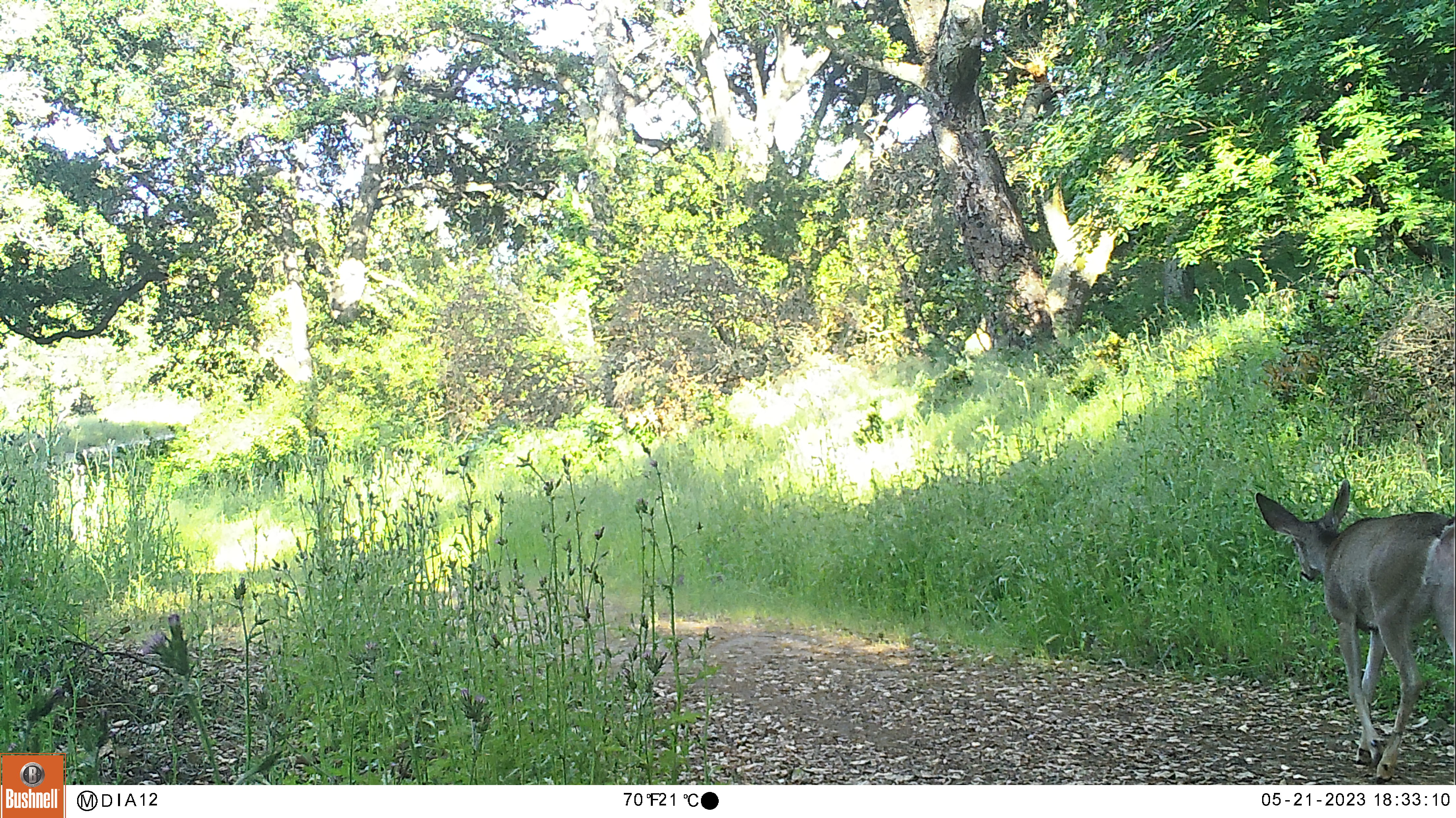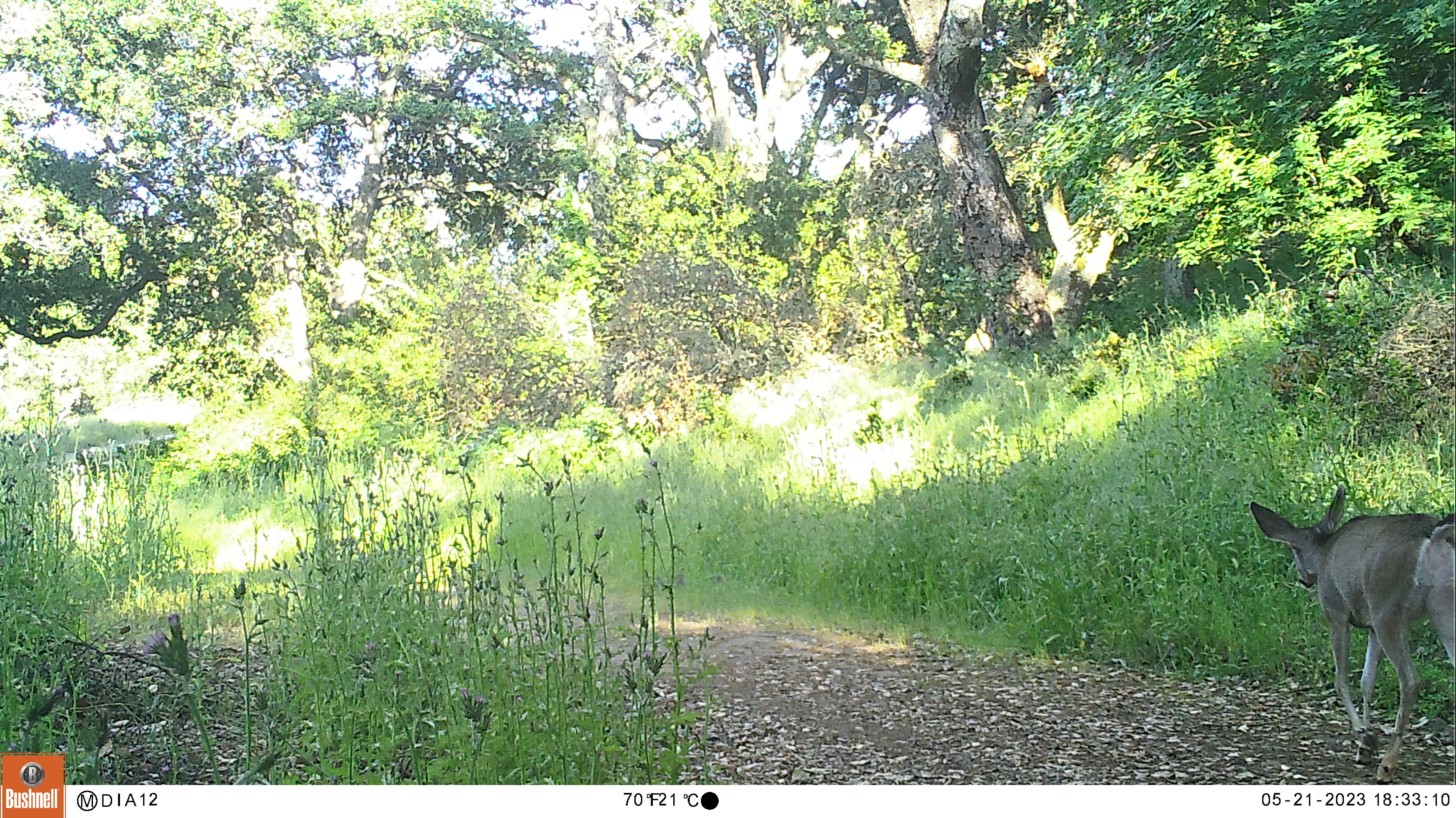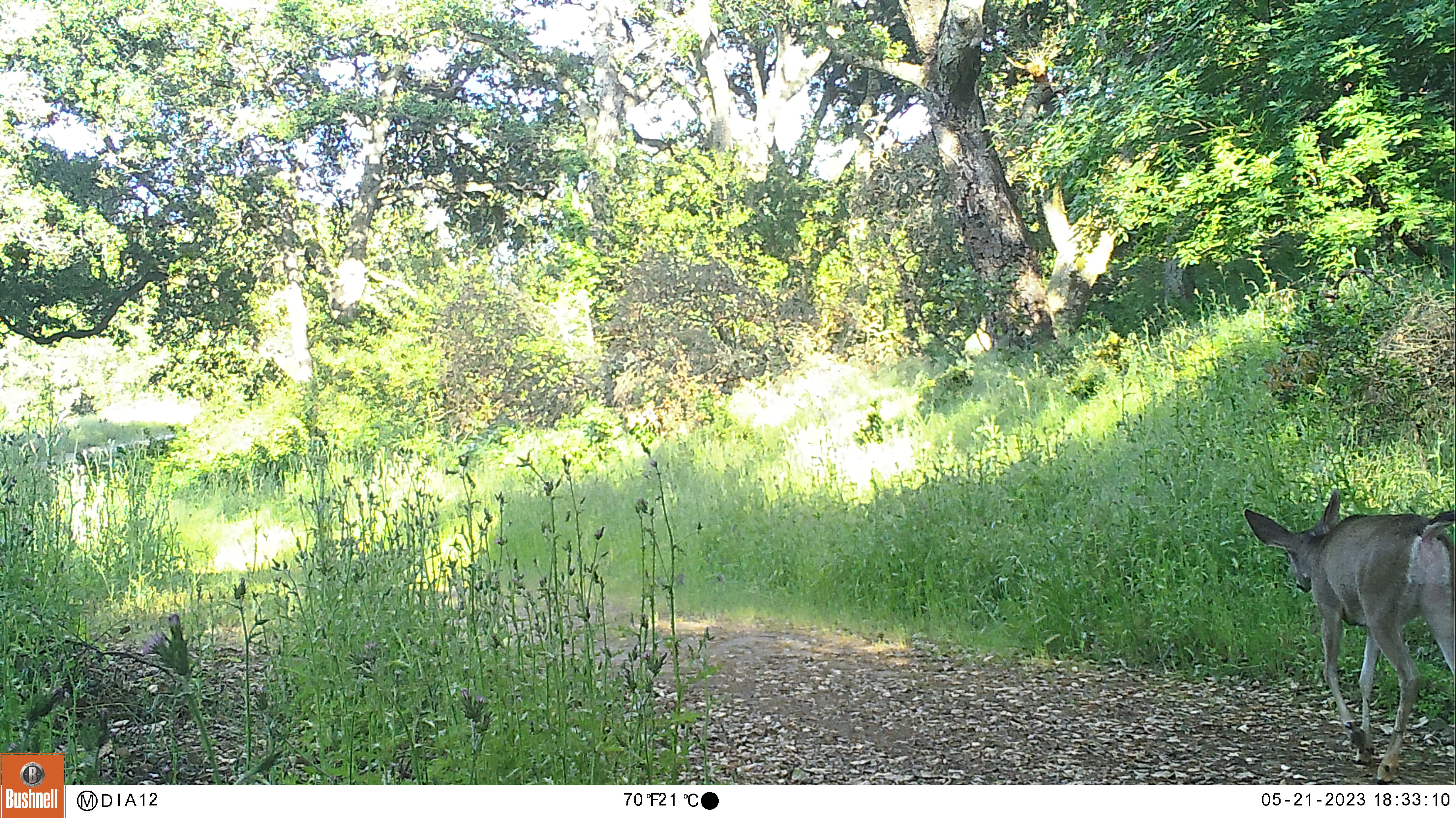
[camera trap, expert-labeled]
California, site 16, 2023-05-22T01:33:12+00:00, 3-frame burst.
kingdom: Animalia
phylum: Chordata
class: Mammalia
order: Artiodactyla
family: Cervidae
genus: Odocoileus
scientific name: Odocoileus hemionus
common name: mule deer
Mule deer (Odocoileus hemionus).